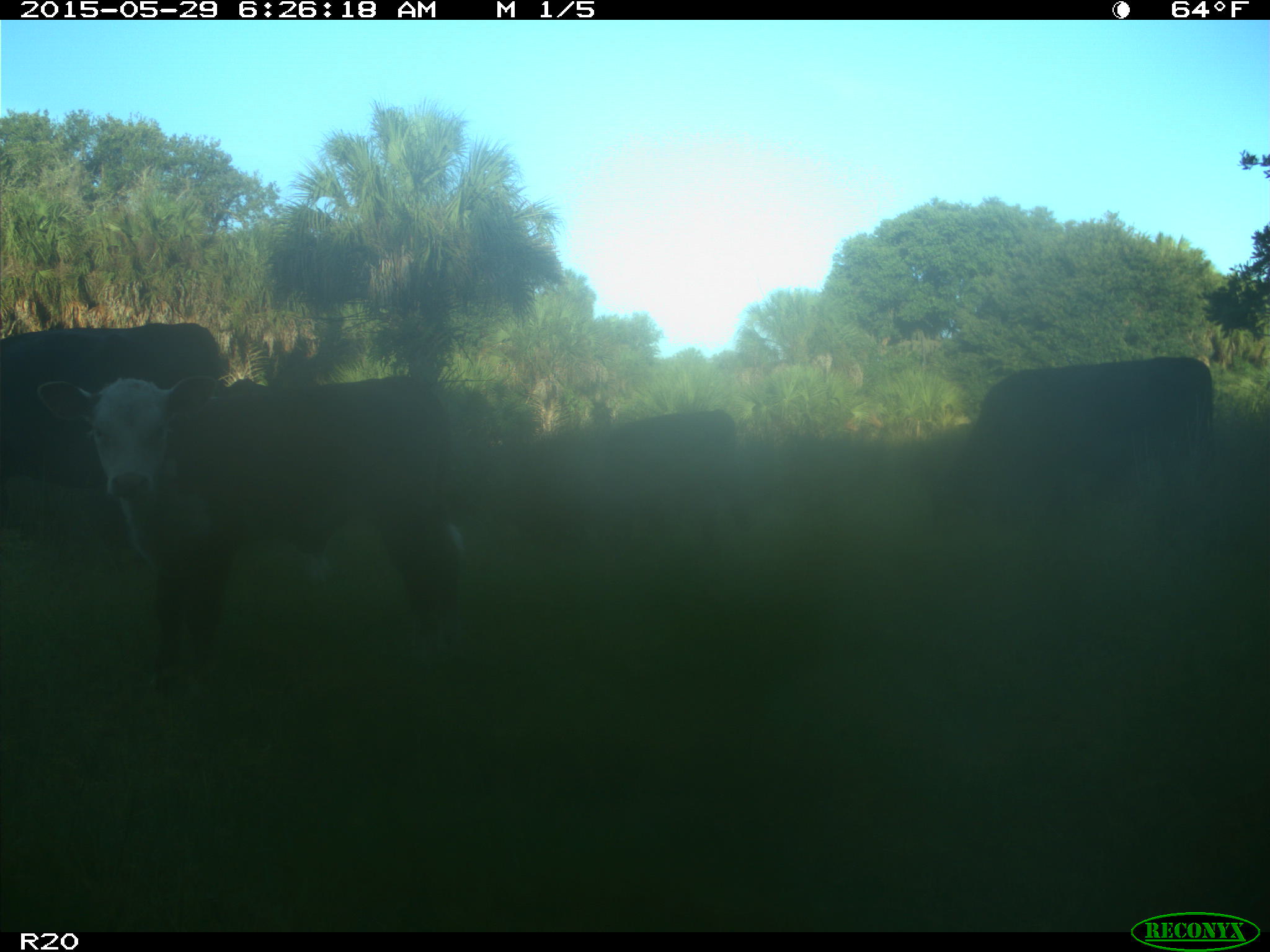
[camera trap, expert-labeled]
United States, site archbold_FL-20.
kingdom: Animalia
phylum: Chordata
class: Mammalia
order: Artiodactyla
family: Bovidae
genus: Bos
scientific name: Bos taurus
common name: domestic cow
Bos taurus (domestic cow).